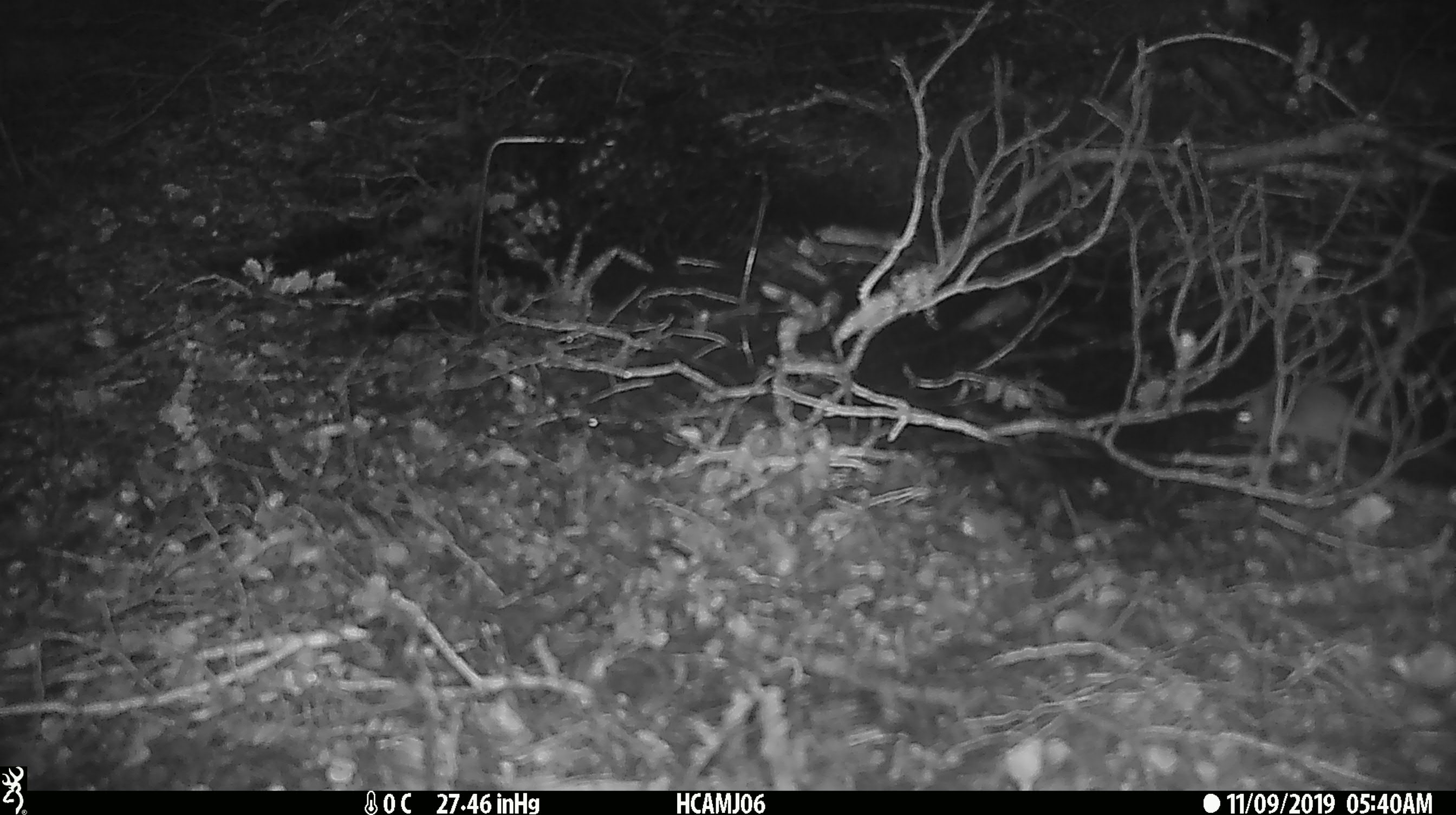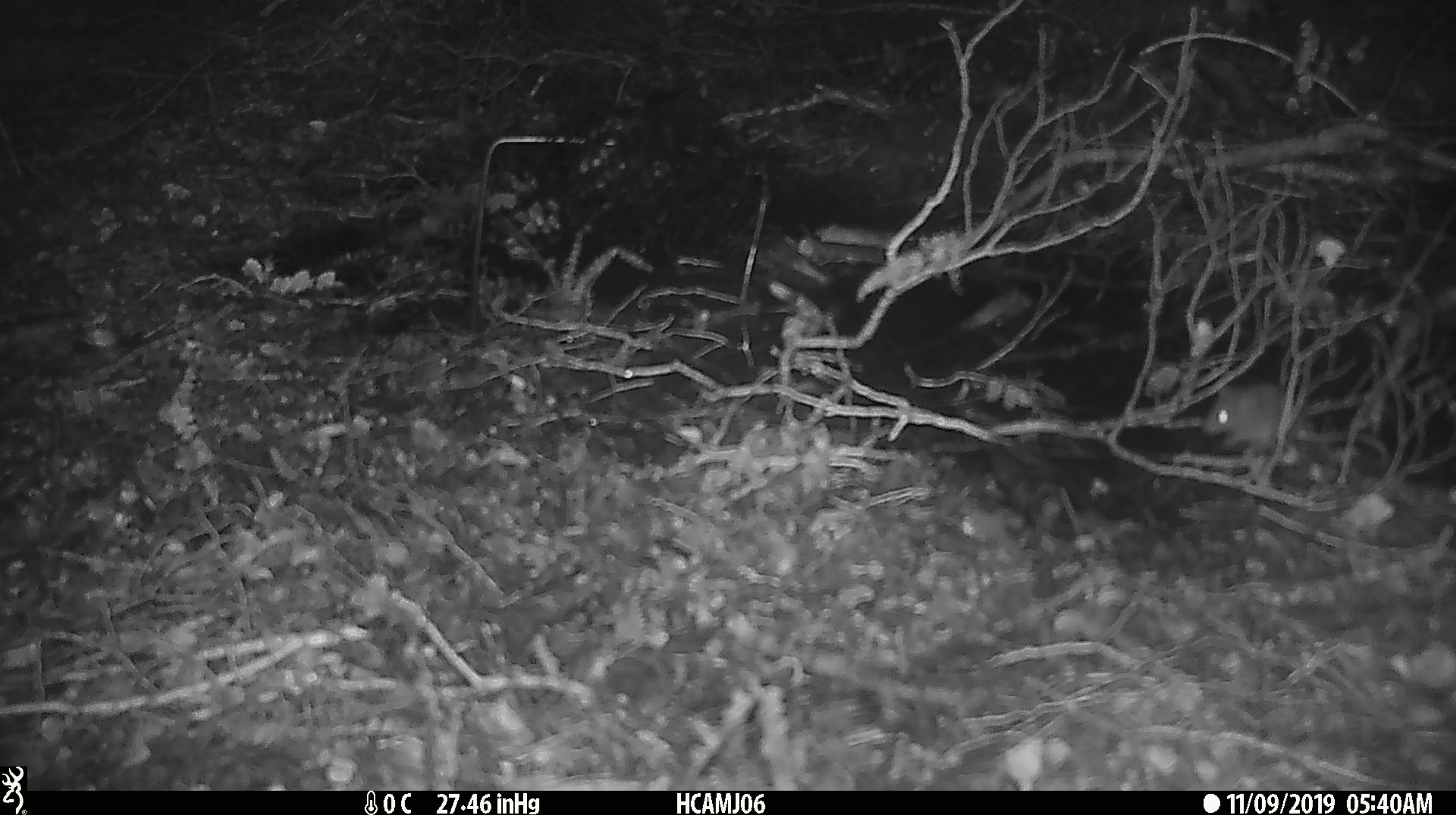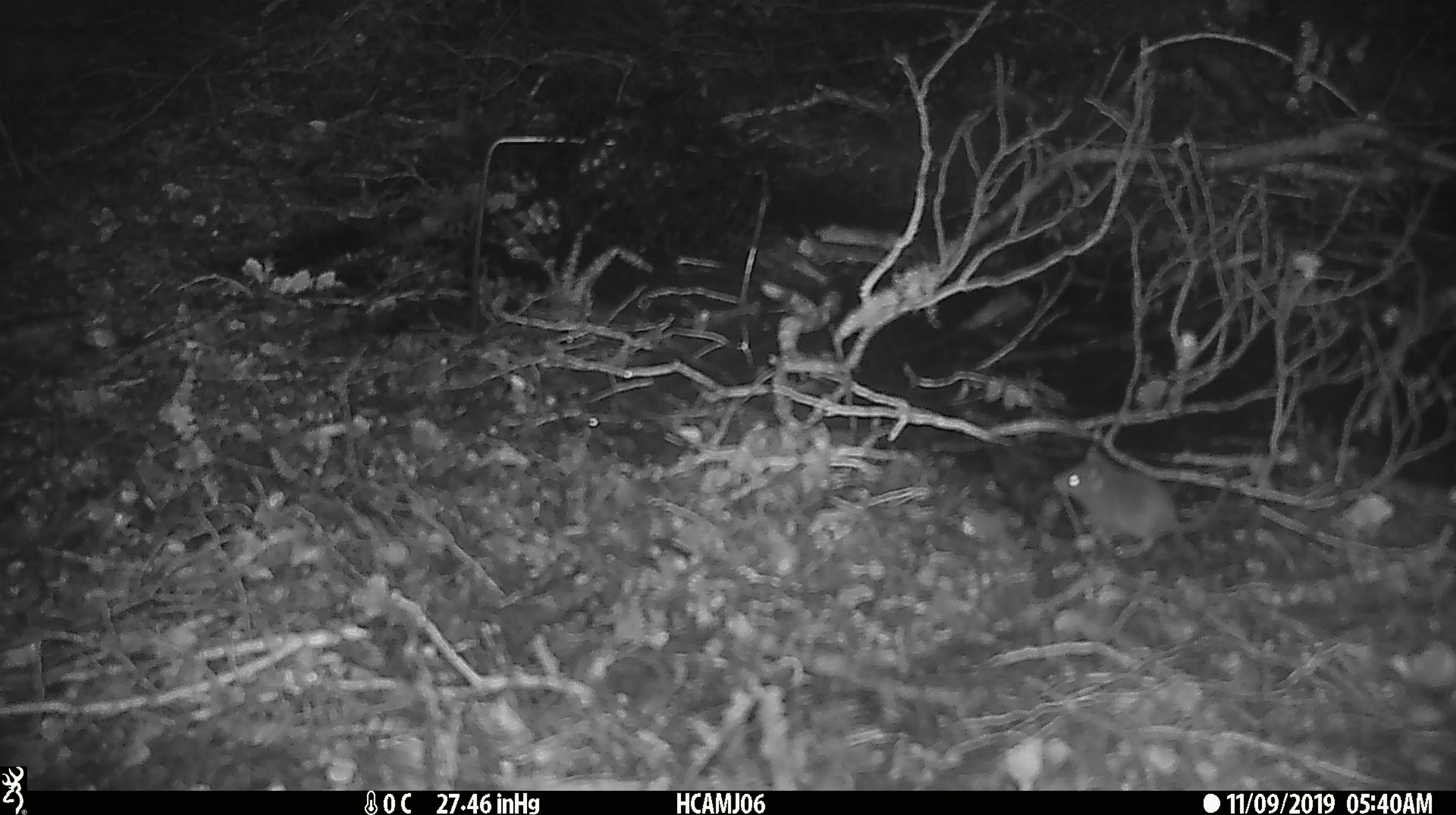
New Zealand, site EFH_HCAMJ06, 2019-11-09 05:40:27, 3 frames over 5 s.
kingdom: Animalia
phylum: Chordata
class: Mammalia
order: Rodentia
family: Muridae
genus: Mus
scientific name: Mus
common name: mouse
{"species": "mouse (Mus)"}